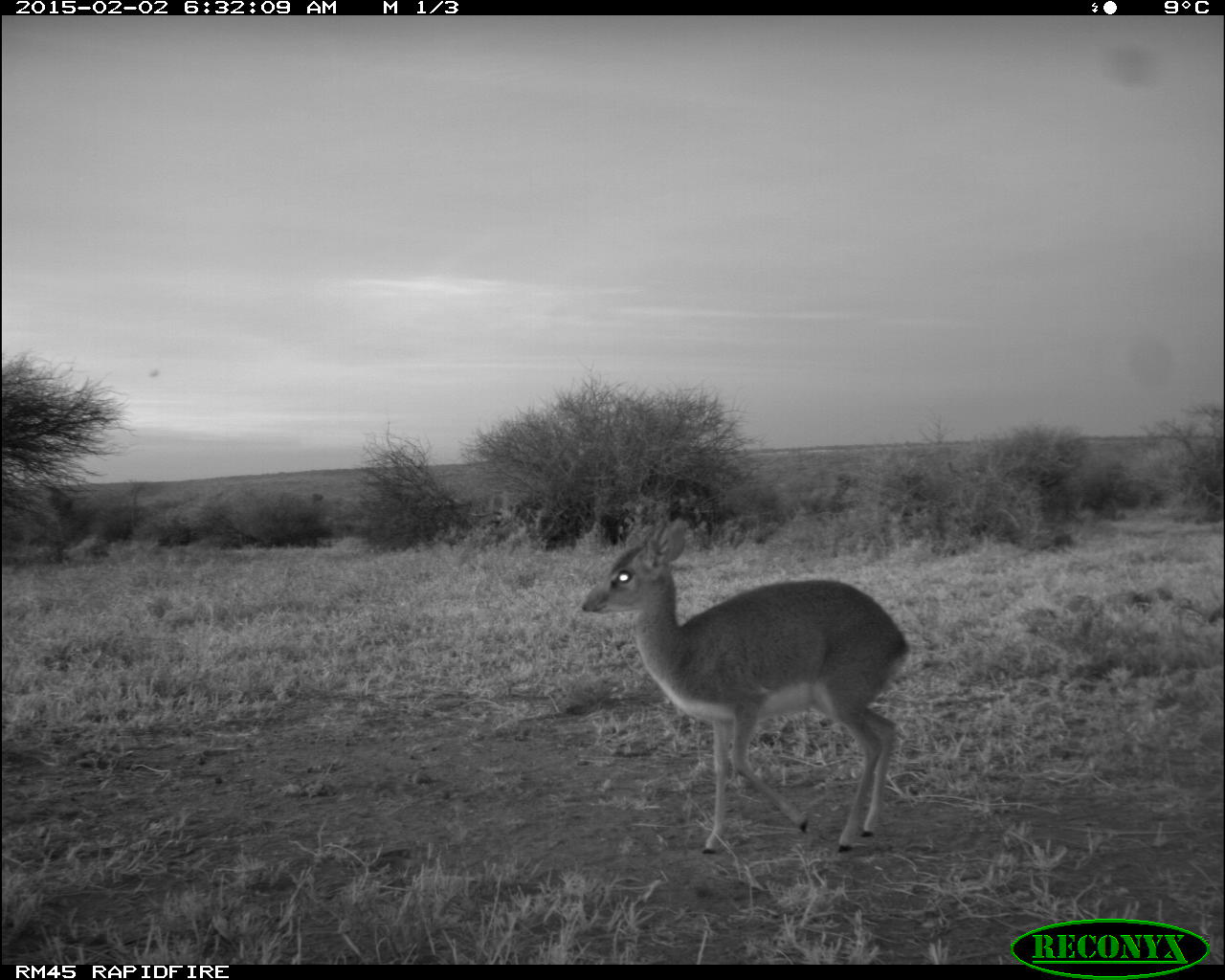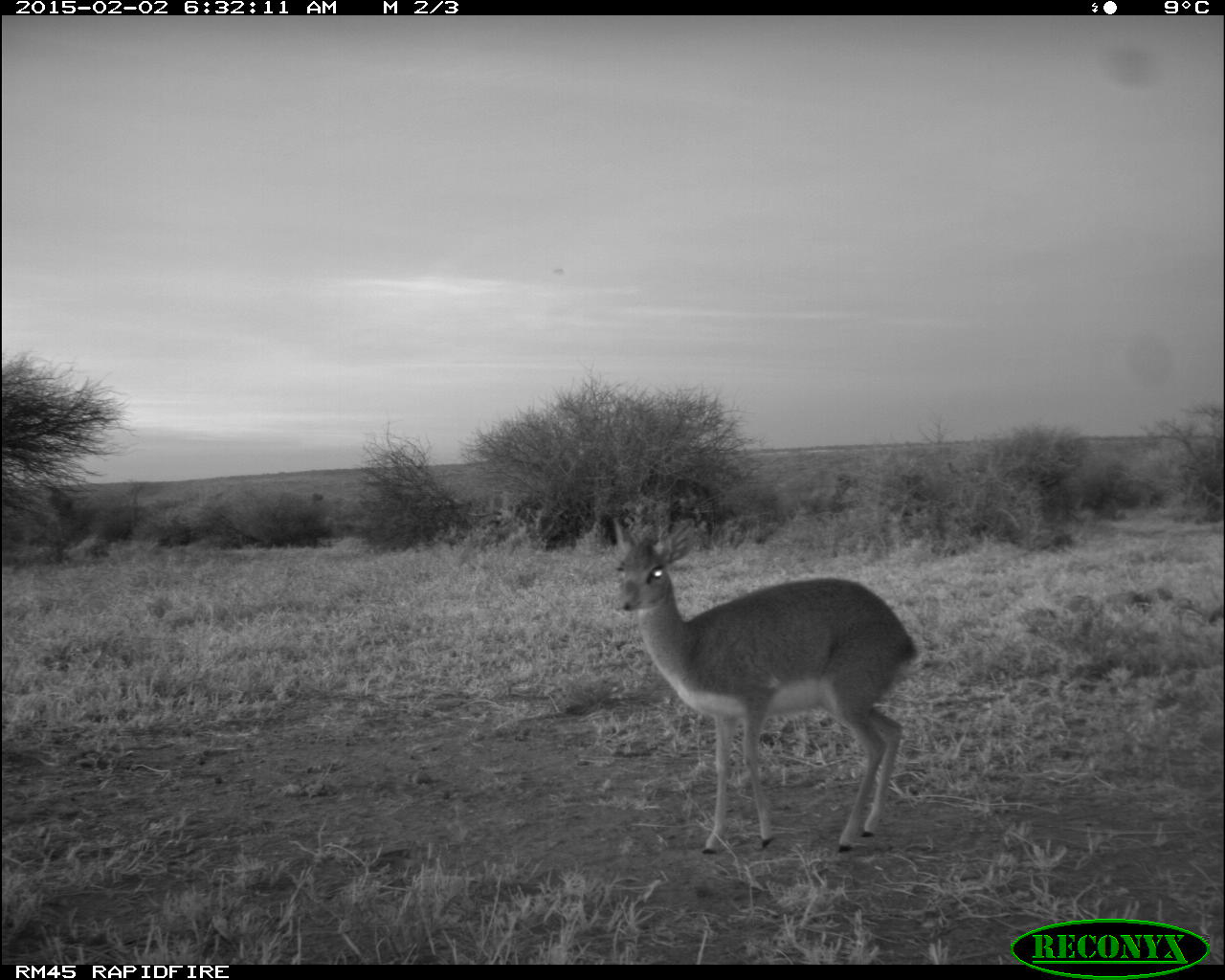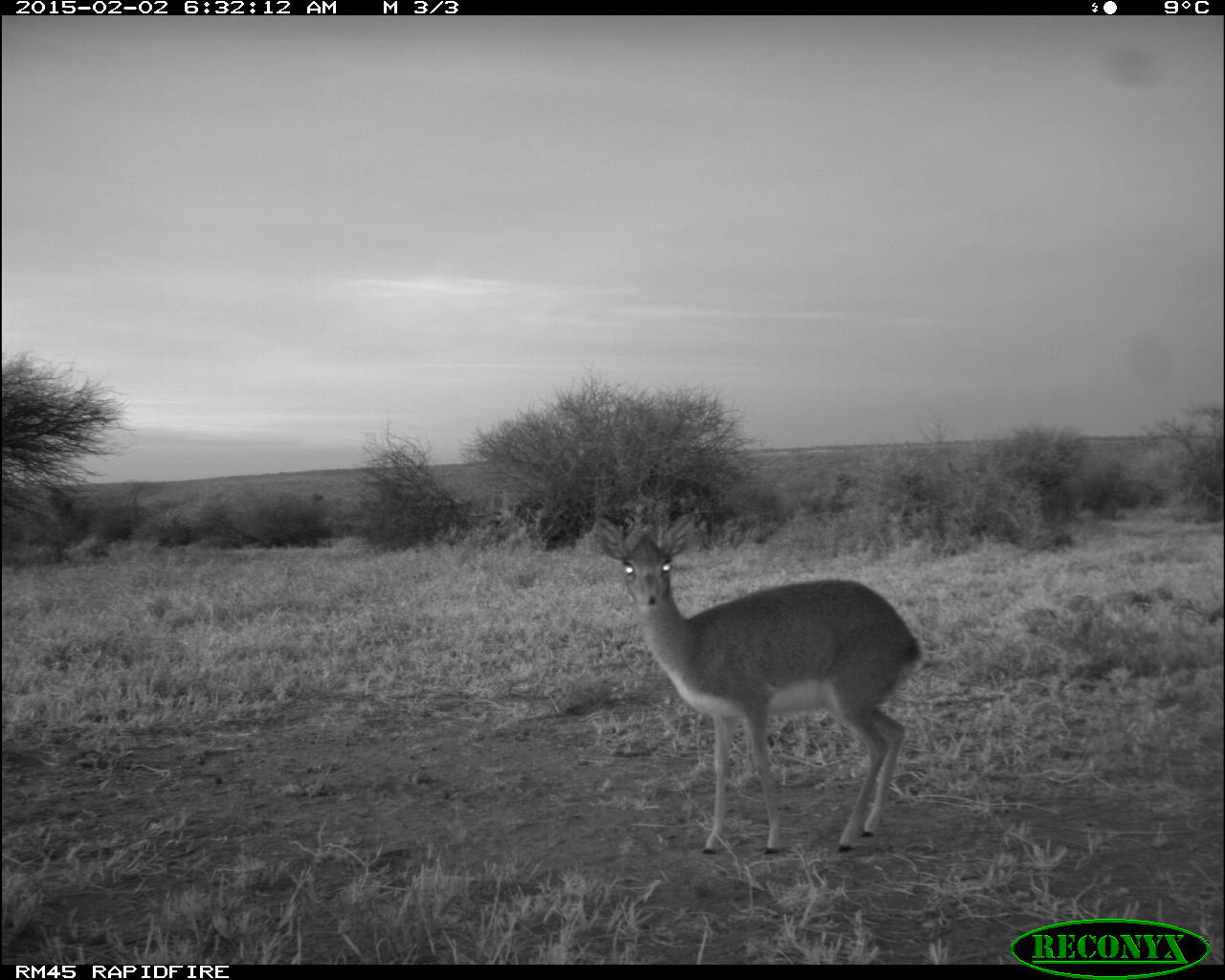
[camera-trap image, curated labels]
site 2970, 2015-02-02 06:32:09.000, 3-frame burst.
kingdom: Animalia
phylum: Chordata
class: Mammalia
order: Artiodactyla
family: Bovidae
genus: Madoqua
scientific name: Madoqua guentheri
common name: günther's dik-dik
Madoqua guentheri (günther's dik-dik), count 1.